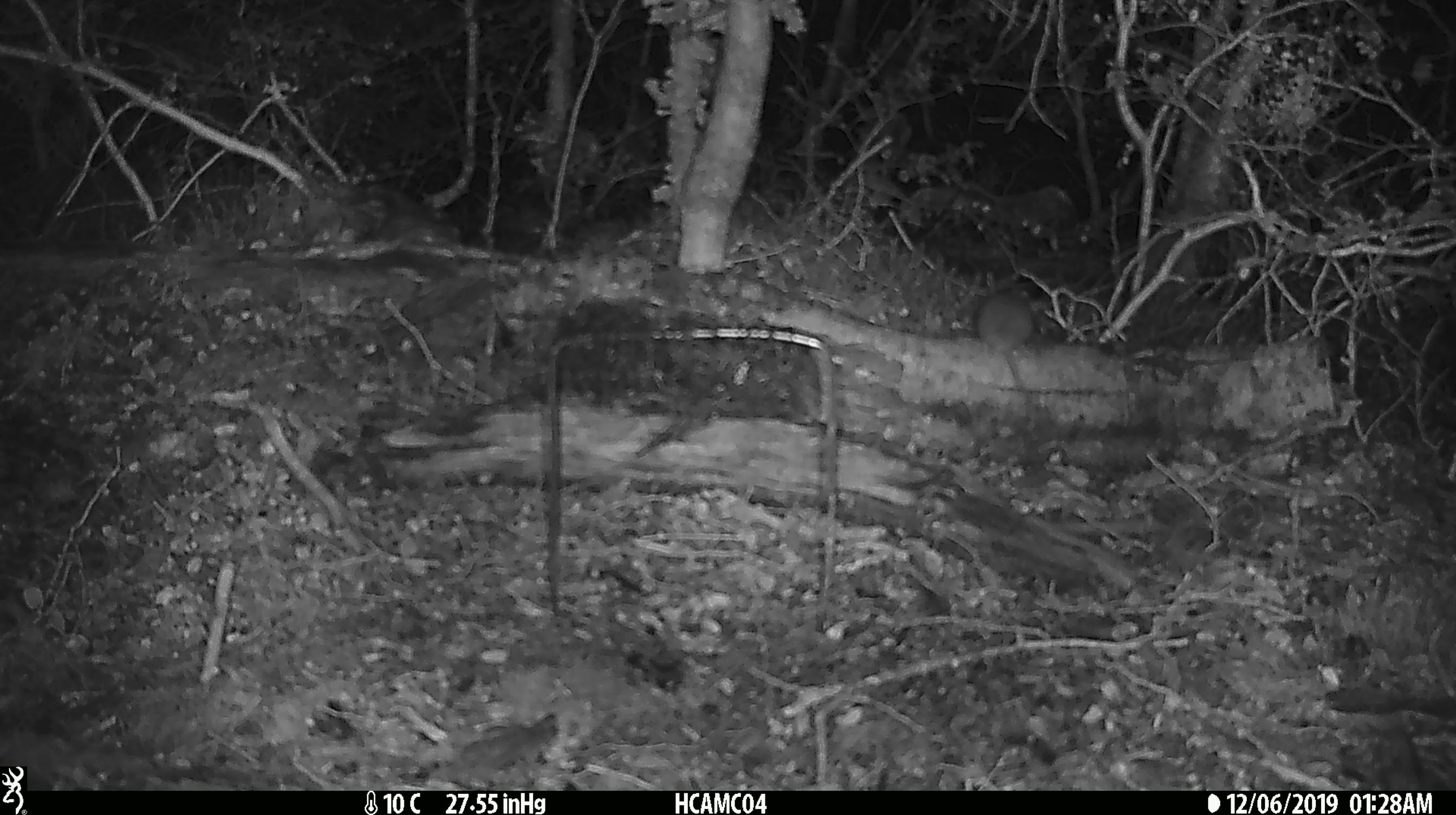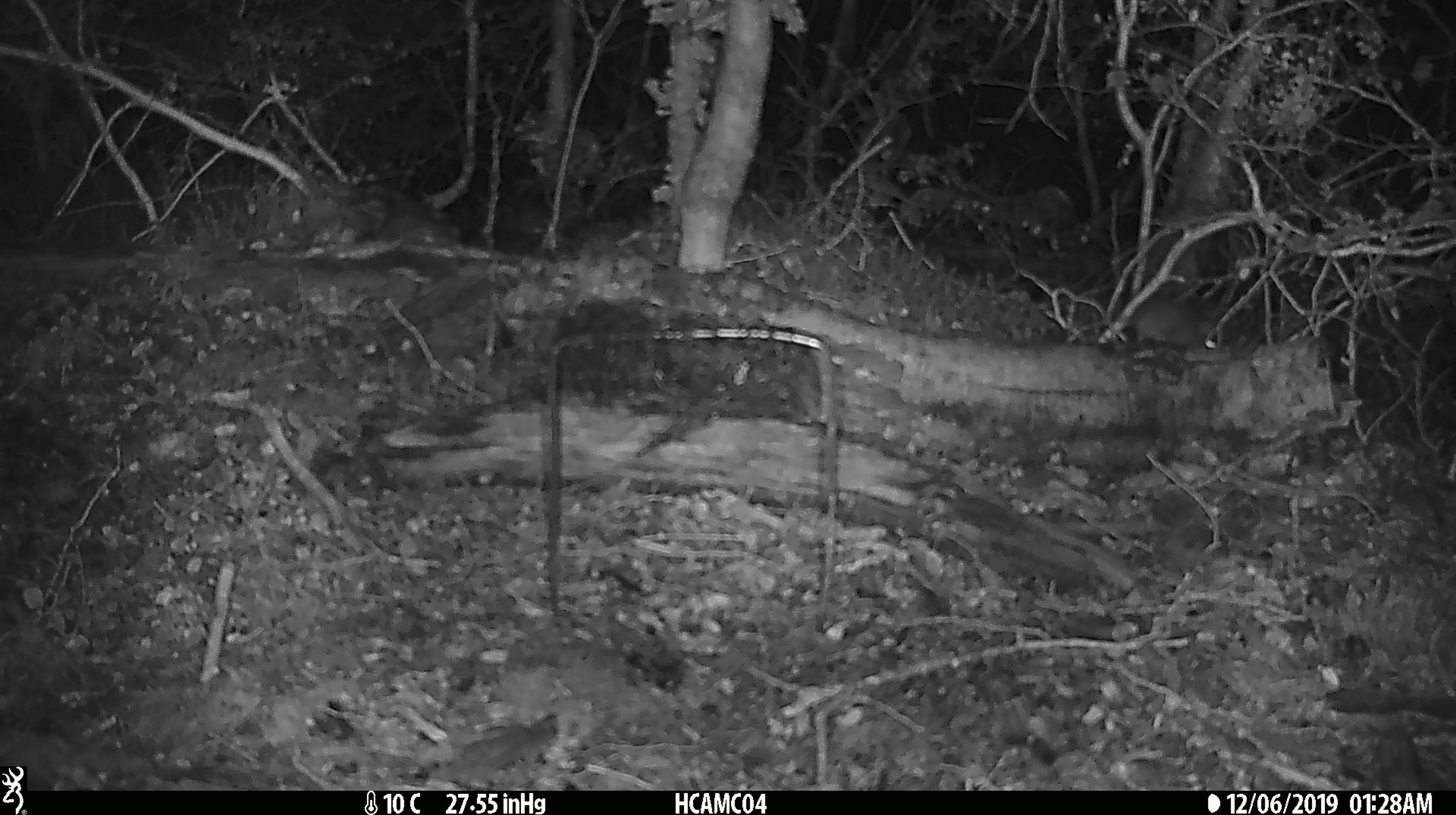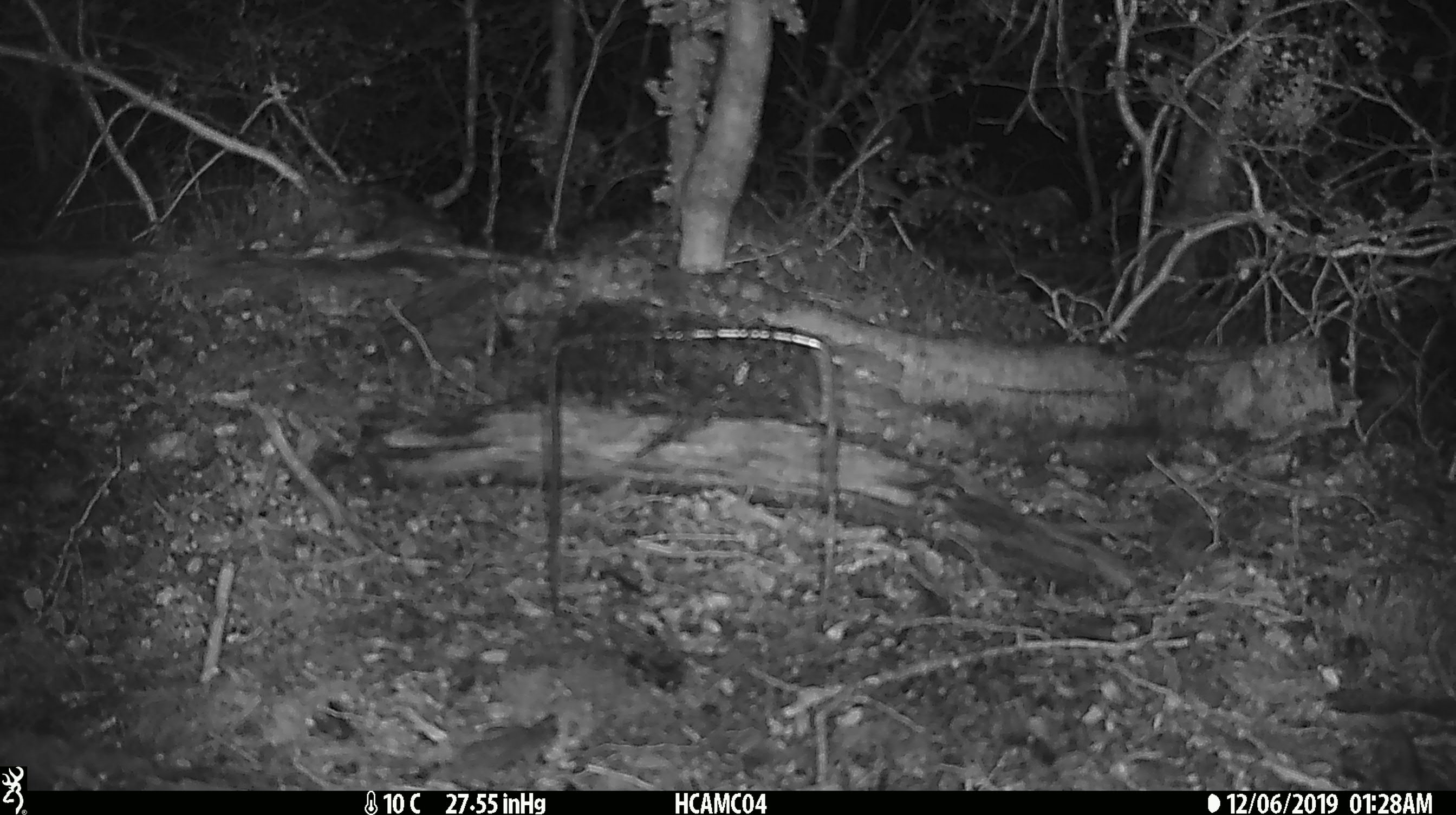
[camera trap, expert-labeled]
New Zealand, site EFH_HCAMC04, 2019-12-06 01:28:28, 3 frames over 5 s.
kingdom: Animalia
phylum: Chordata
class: Mammalia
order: Rodentia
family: Muridae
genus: Mus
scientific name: Mus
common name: mouse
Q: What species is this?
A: Mouse (Mus).